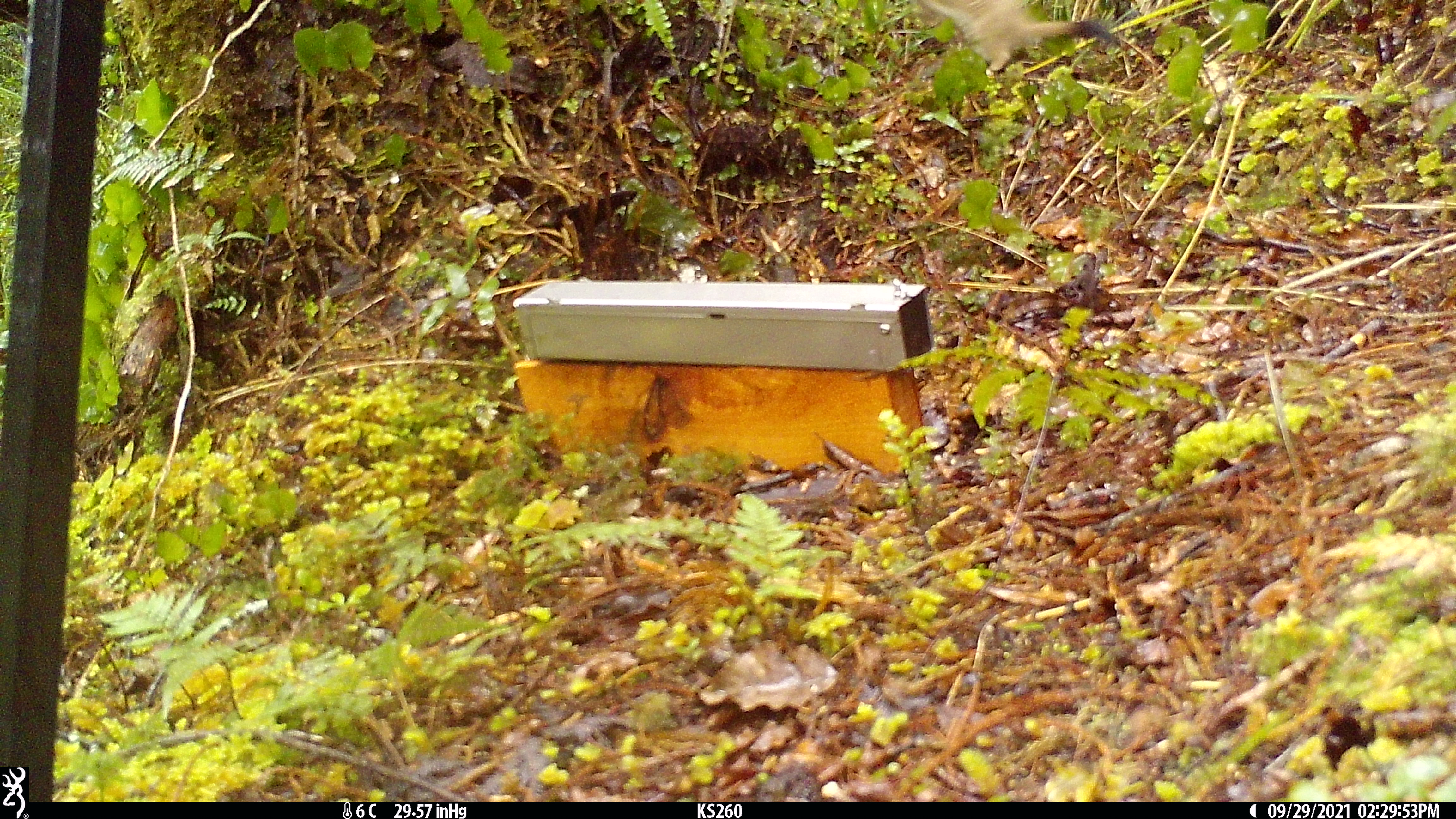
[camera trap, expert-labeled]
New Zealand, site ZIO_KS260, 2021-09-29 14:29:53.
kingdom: Animalia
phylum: Chordata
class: Mammalia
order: Carnivora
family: Mustelidae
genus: Mustela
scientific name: Mustela erminea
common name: stoat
Stoat (Mustela erminea).